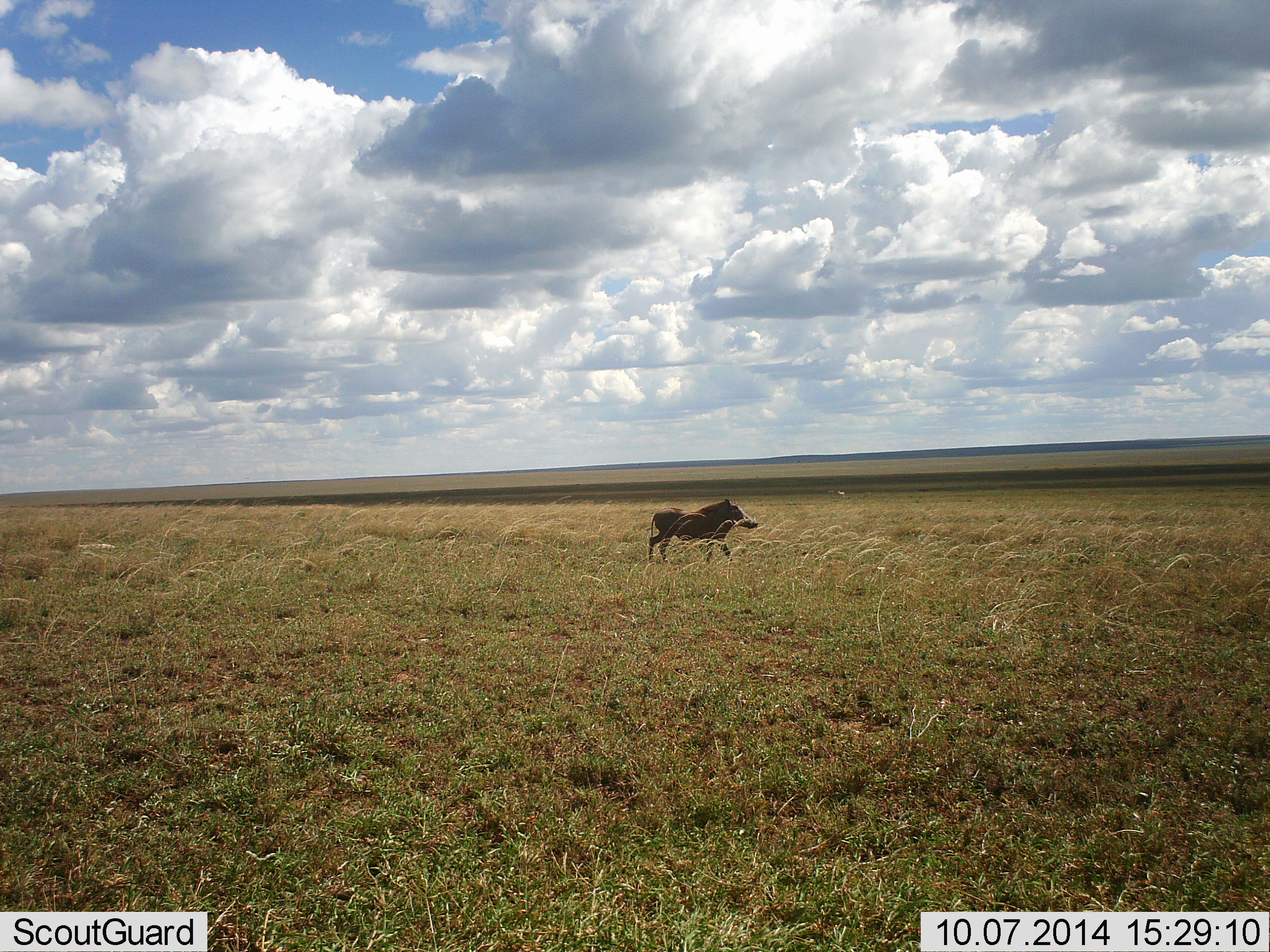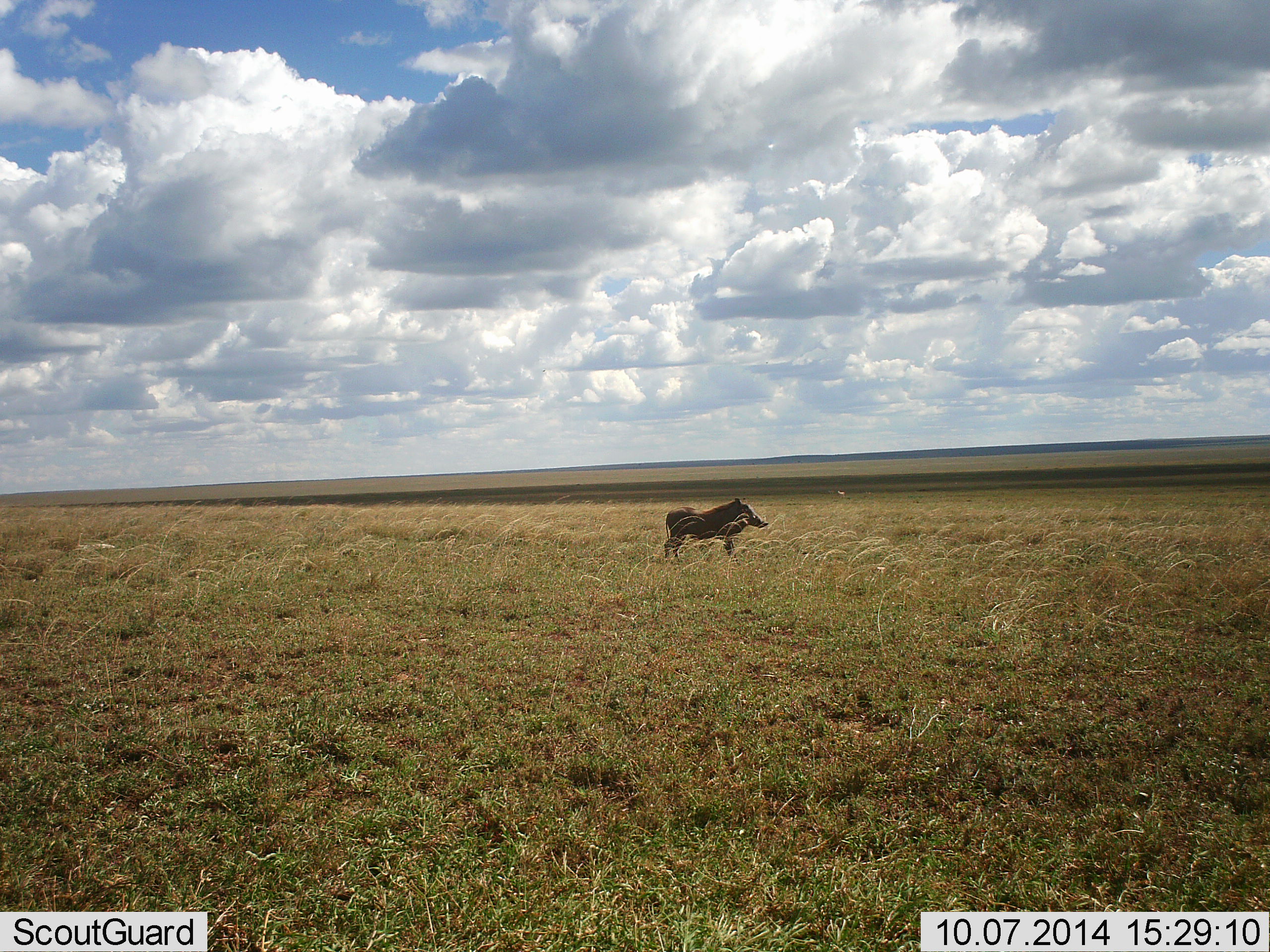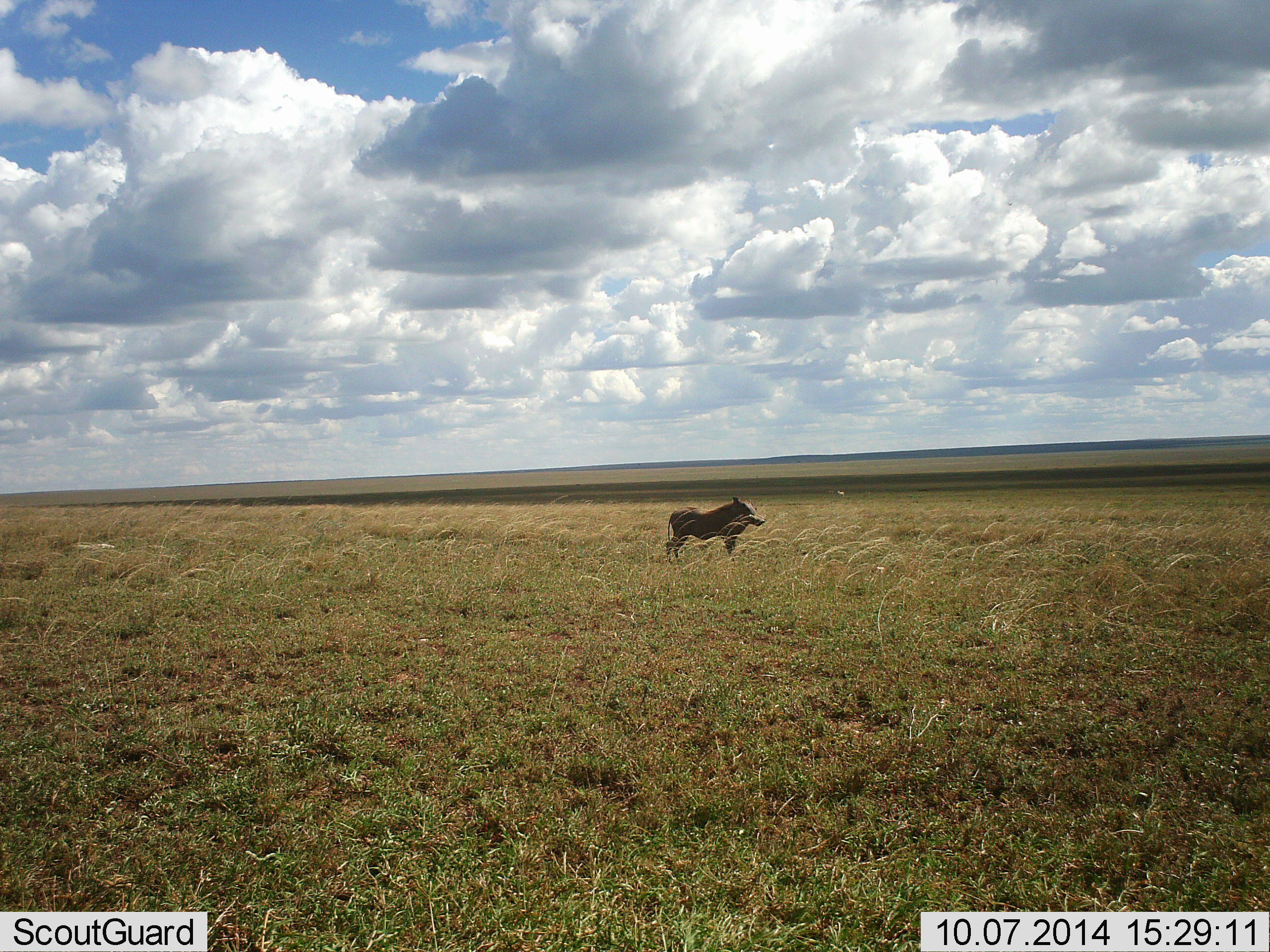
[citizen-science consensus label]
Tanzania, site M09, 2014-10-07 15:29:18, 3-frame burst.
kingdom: Animalia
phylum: Chordata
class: Mammalia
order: Artiodactyla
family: Suidae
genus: Phacochoerus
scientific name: Phacochoerus africanus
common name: warthog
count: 1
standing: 90%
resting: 0%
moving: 10%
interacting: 0%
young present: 0%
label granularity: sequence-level